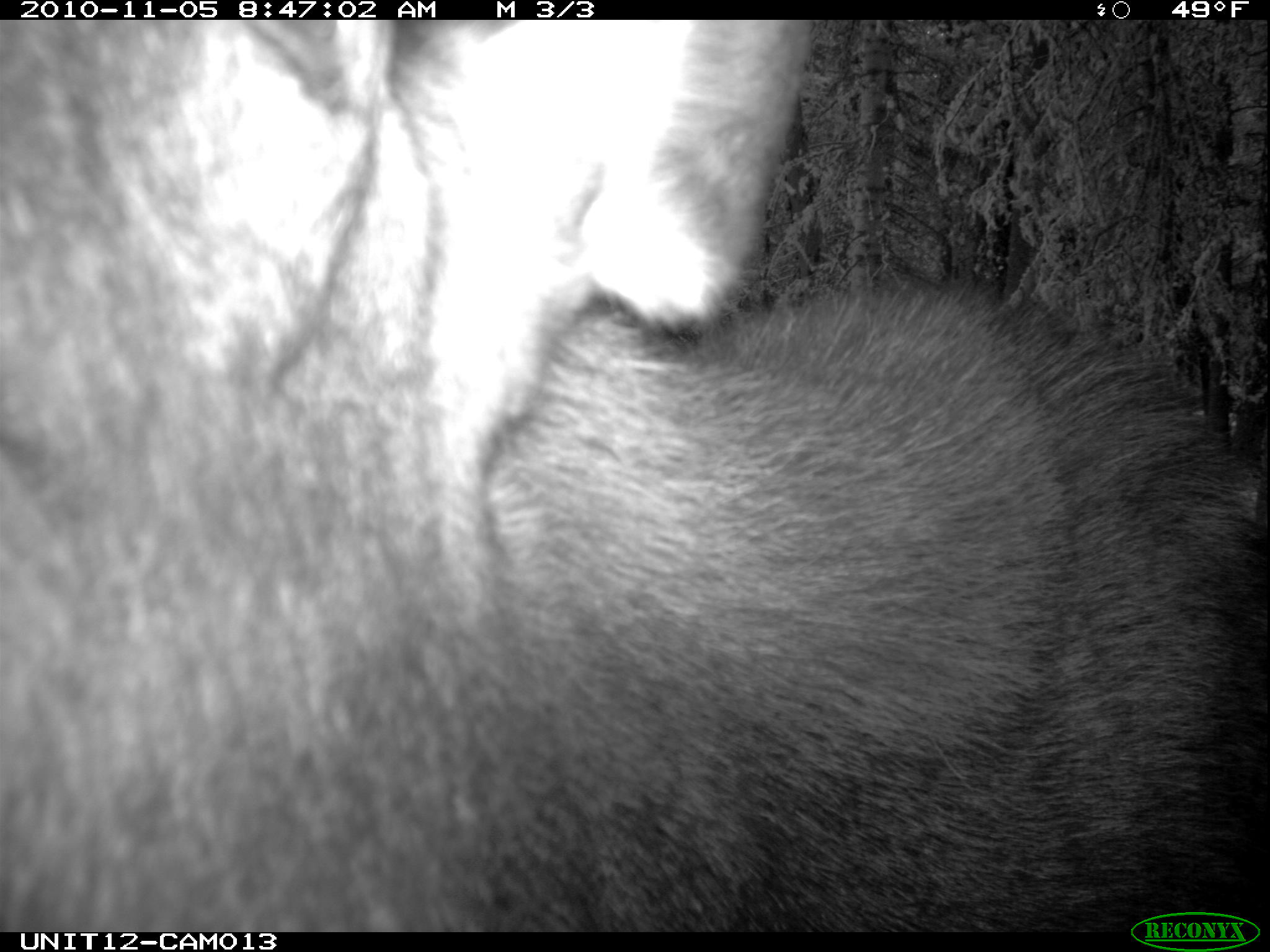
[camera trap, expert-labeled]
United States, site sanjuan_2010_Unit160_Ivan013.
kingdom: Animalia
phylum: Chordata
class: Mammalia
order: Artiodactyla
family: Cervidae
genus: Alces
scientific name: Alces alces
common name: moose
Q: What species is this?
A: Alces alces (moose).